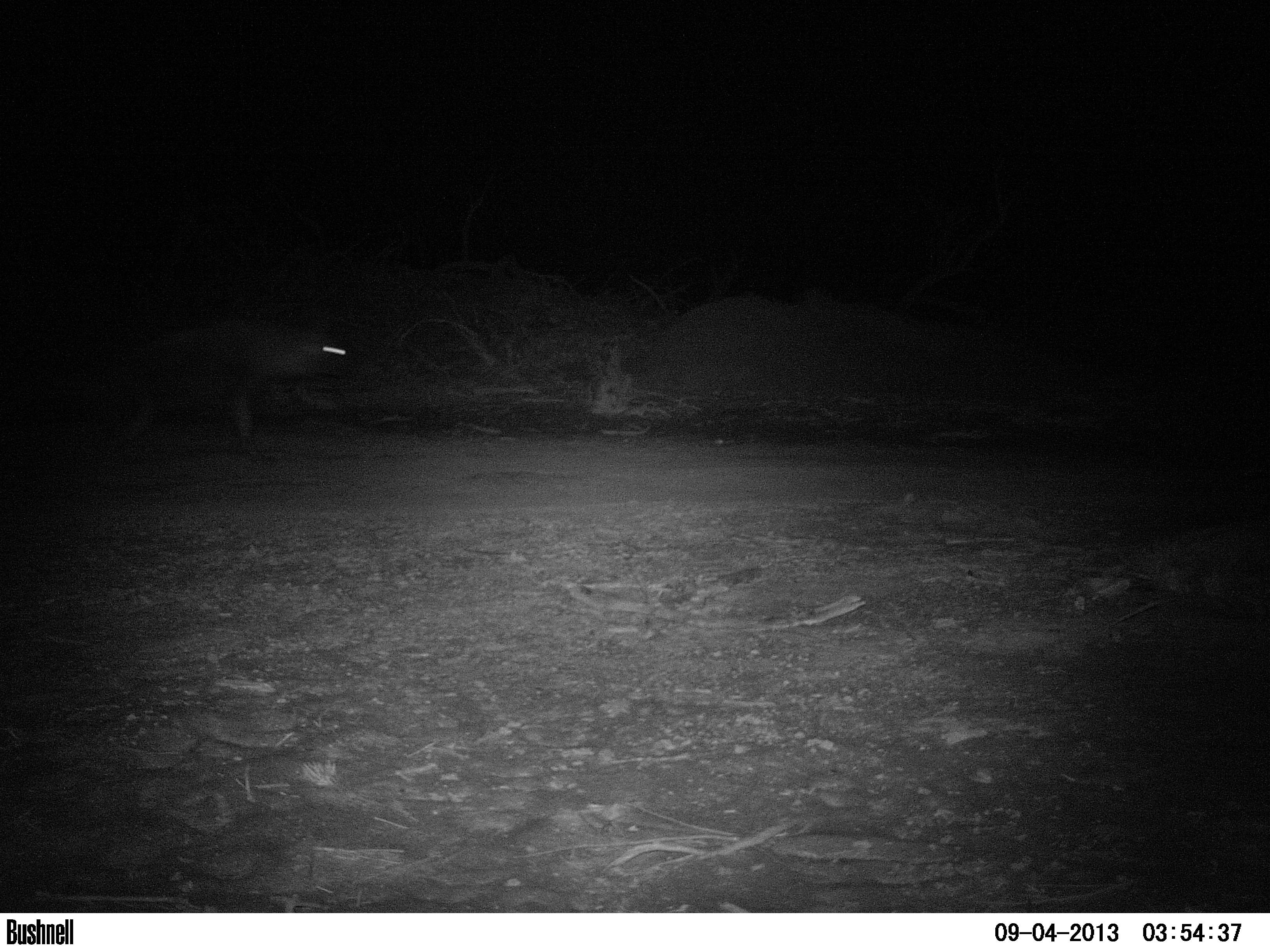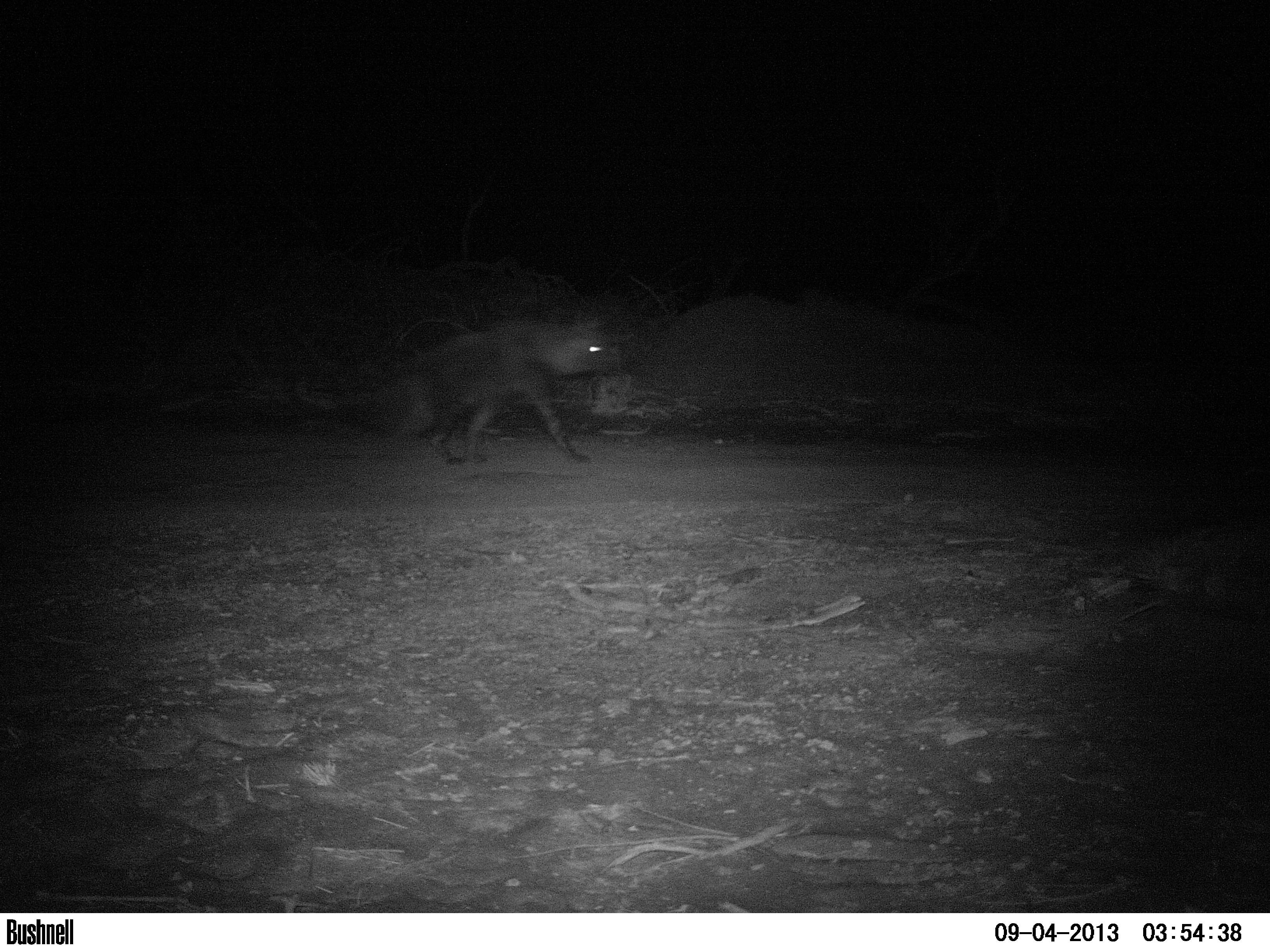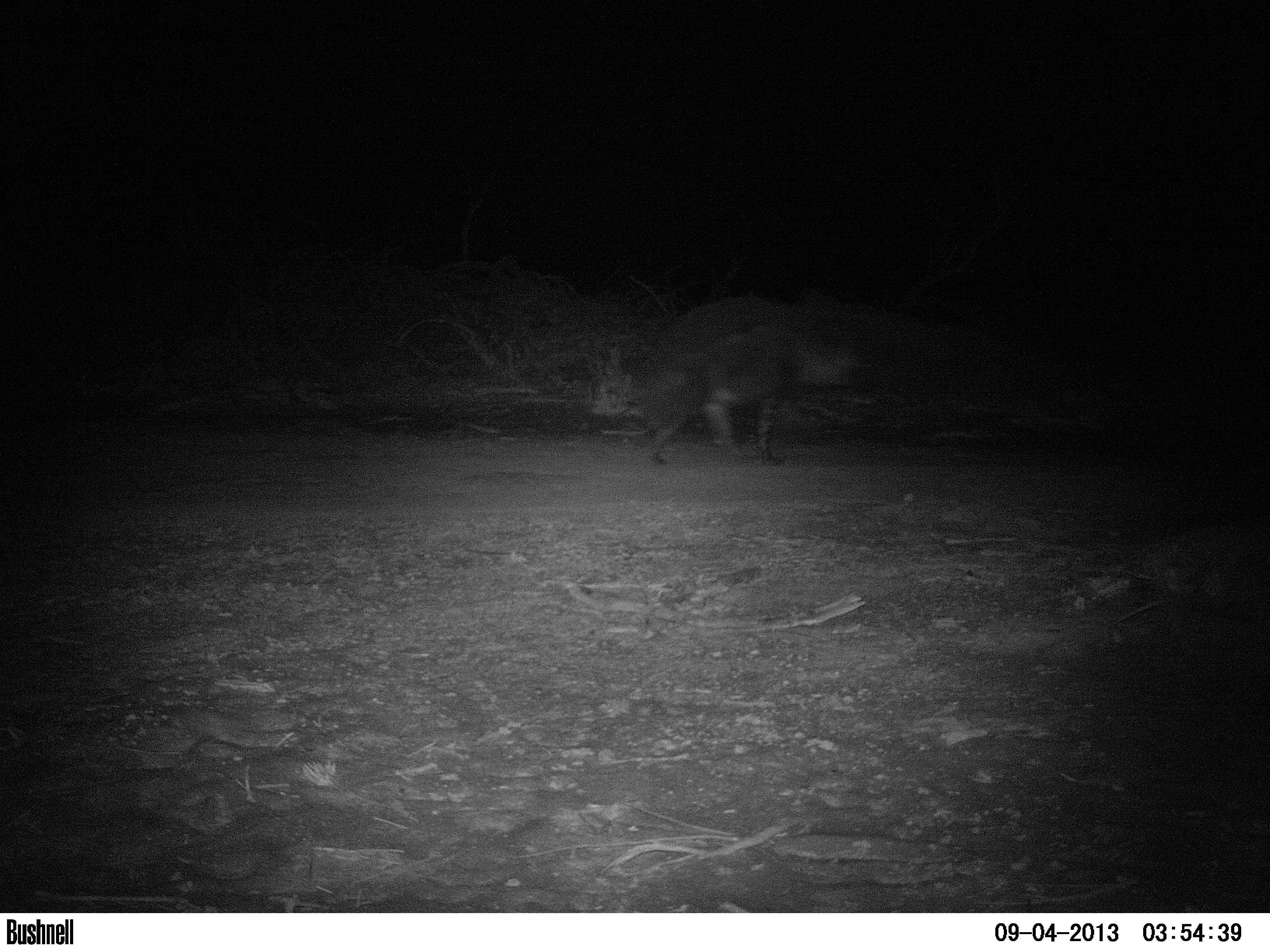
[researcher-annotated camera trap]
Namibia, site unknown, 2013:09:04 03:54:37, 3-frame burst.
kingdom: Animalia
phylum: Chordata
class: Mammalia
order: Carnivora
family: Hyaenidae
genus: Parahyaena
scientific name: Parahyaena brunnea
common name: brown hyena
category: hyaena brunnea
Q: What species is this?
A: Hyaena brunnea (brown hyena) (Parahyaena brunnea).